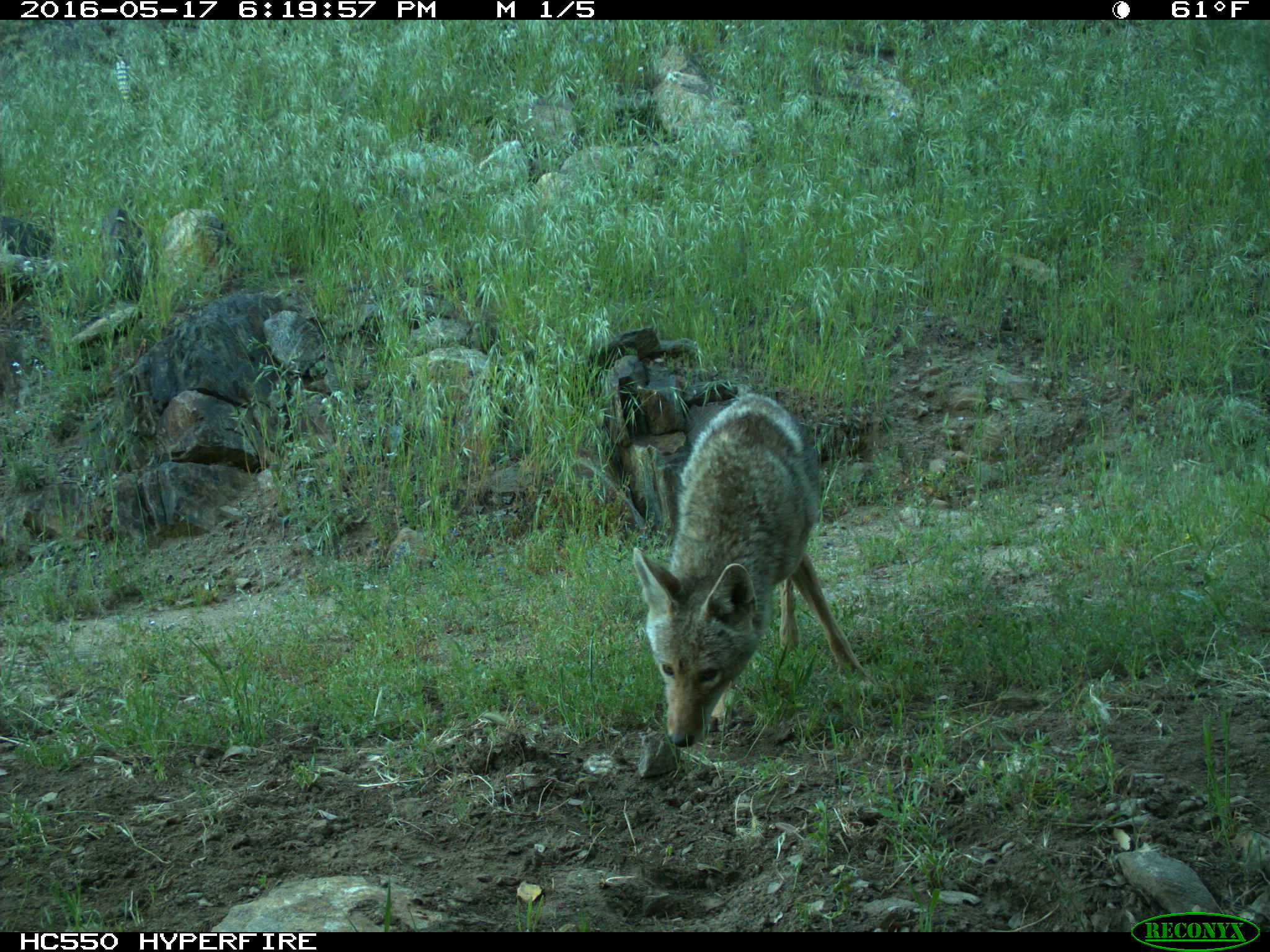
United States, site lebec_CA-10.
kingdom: Animalia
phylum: Chordata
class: Mammalia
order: Carnivora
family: Canidae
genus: Canis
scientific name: Canis latrans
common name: coyote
Canis latrans (coyote).